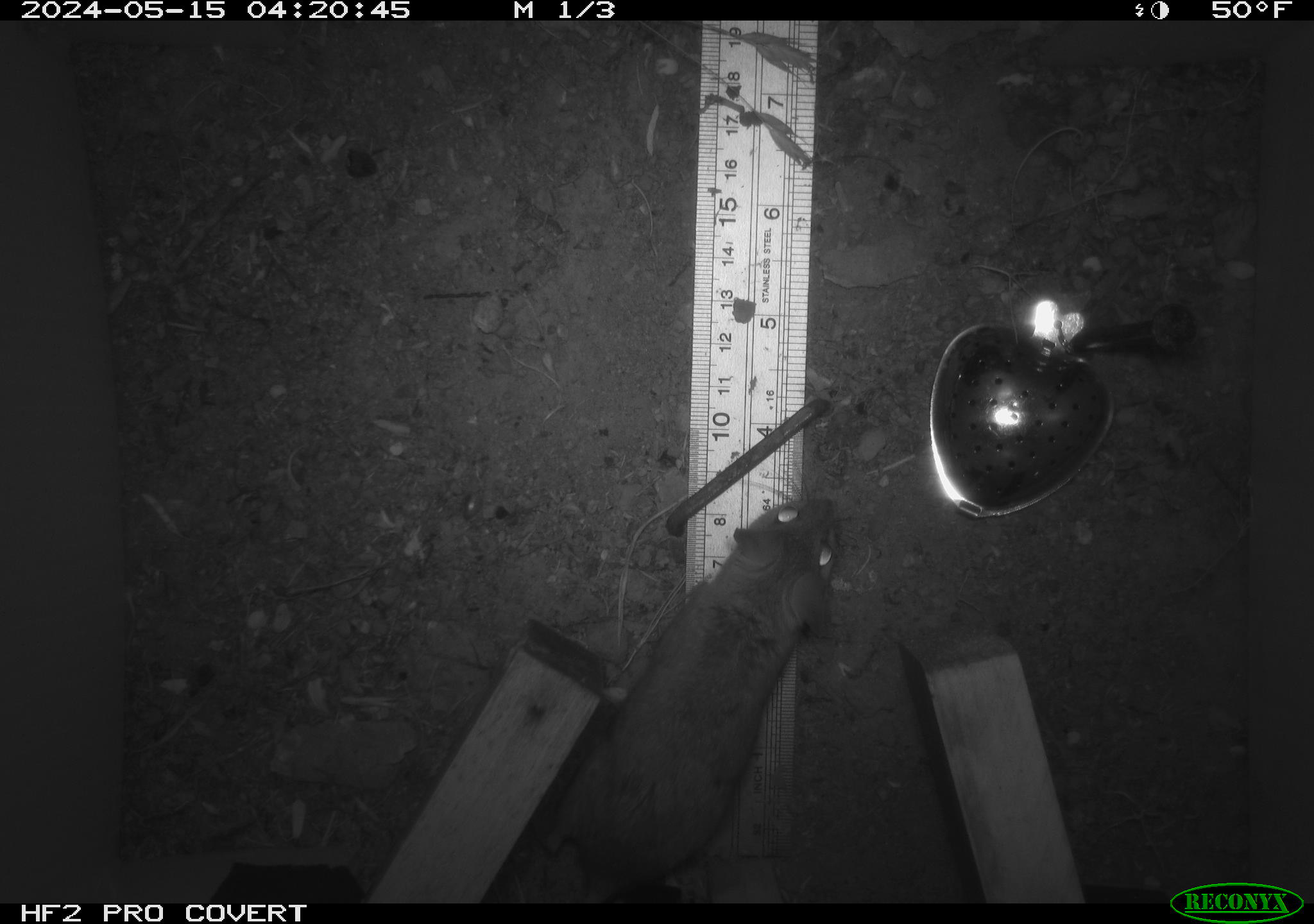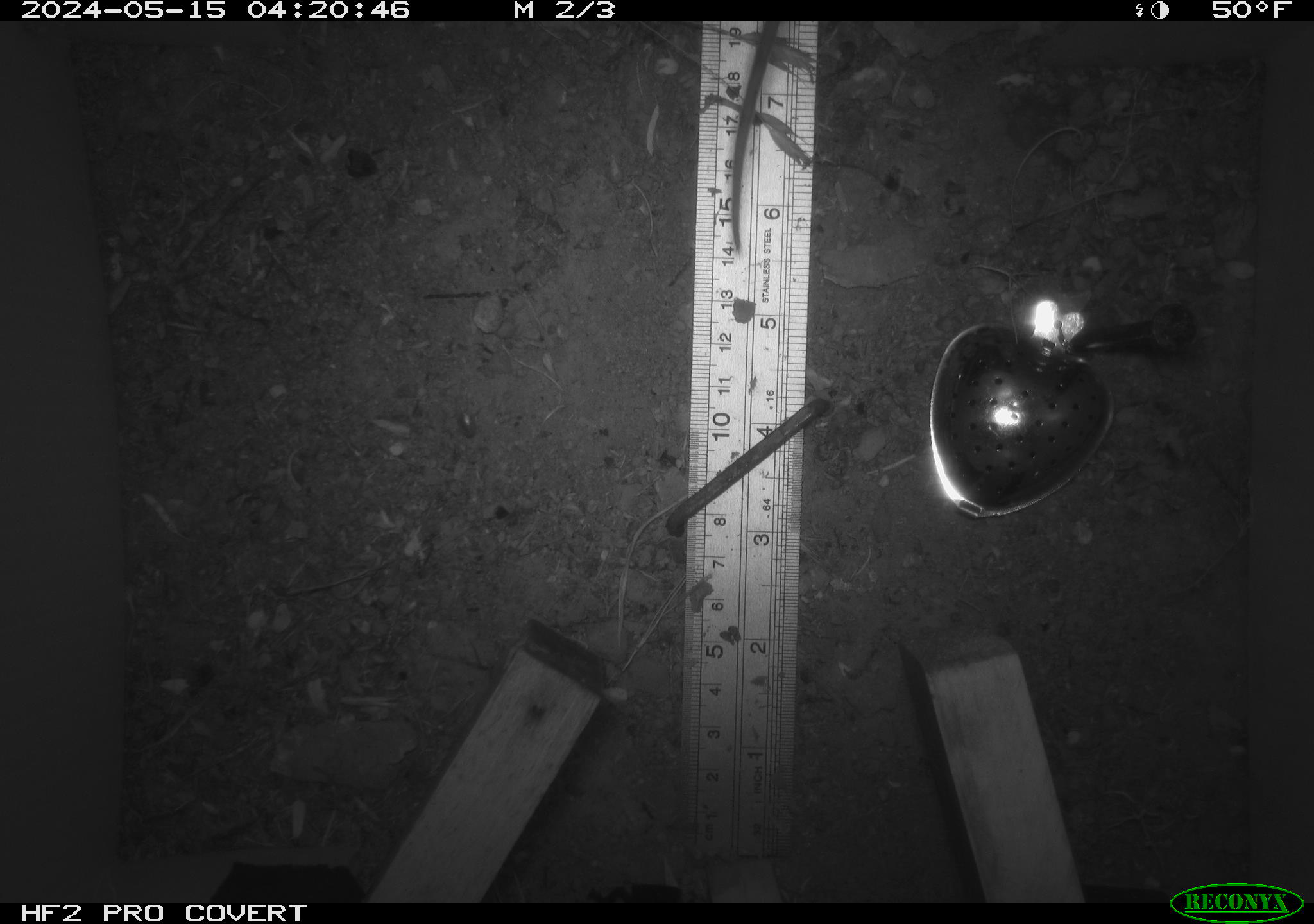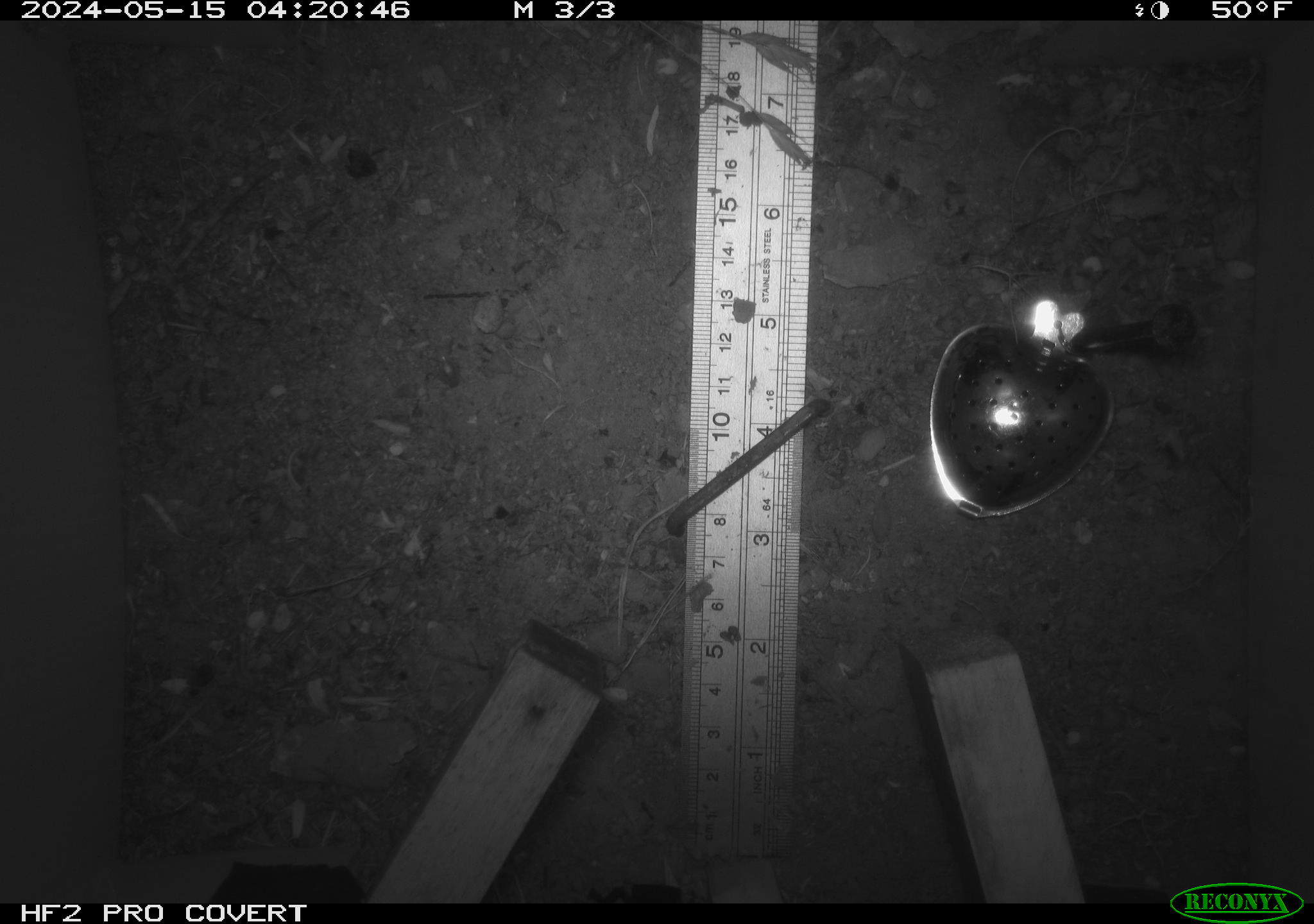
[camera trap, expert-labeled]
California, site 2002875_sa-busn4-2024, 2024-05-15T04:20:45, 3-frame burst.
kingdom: Animalia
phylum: Chordata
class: Mammalia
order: Rodentia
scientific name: Rodentia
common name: rodent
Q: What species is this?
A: Rodent (Rodentia).